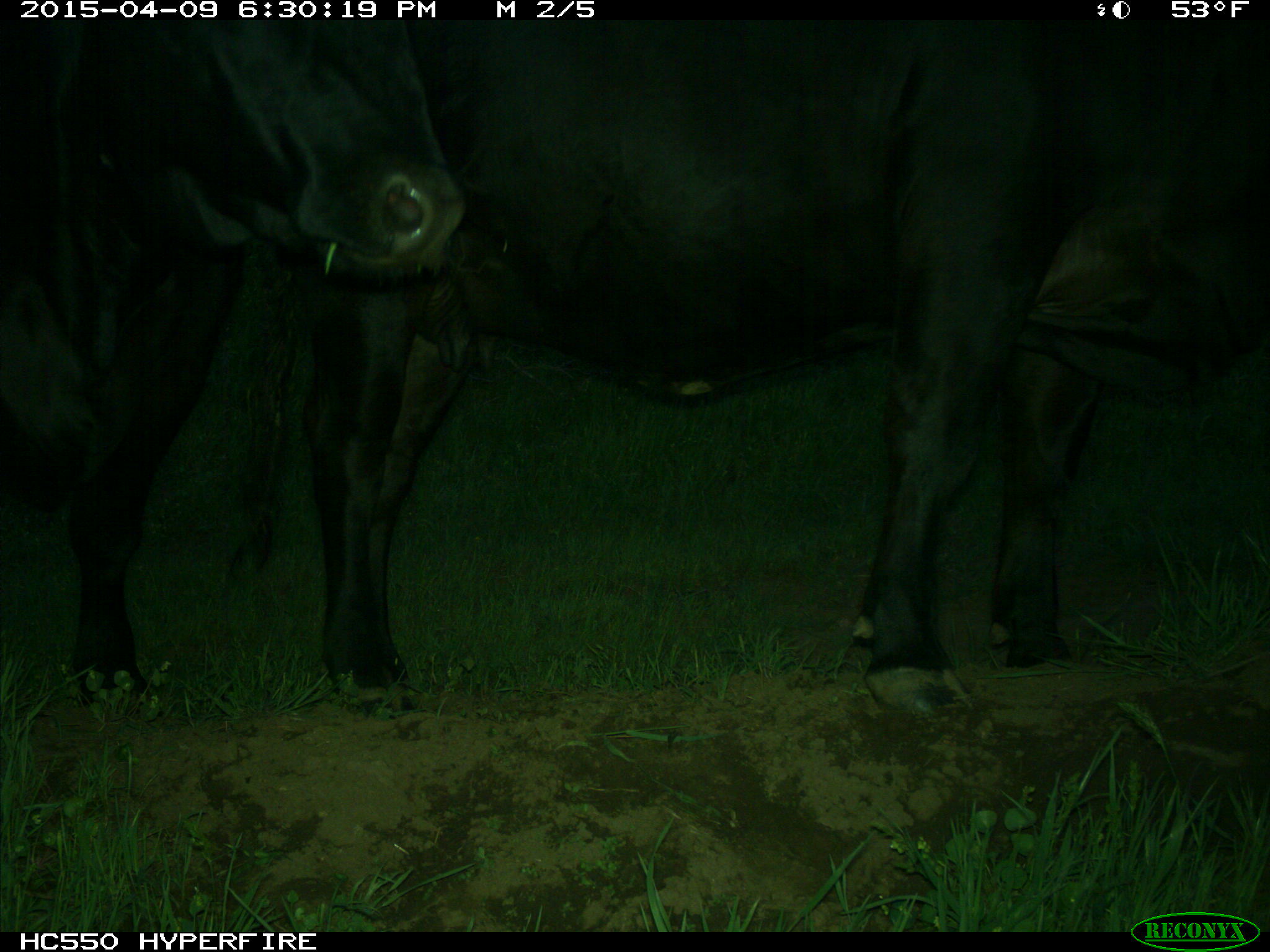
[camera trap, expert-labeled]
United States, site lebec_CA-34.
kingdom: Animalia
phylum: Chordata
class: Mammalia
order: Artiodactyla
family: Bovidae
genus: Bos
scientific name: Bos taurus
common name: domestic cow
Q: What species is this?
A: Bos taurus (domestic cow).